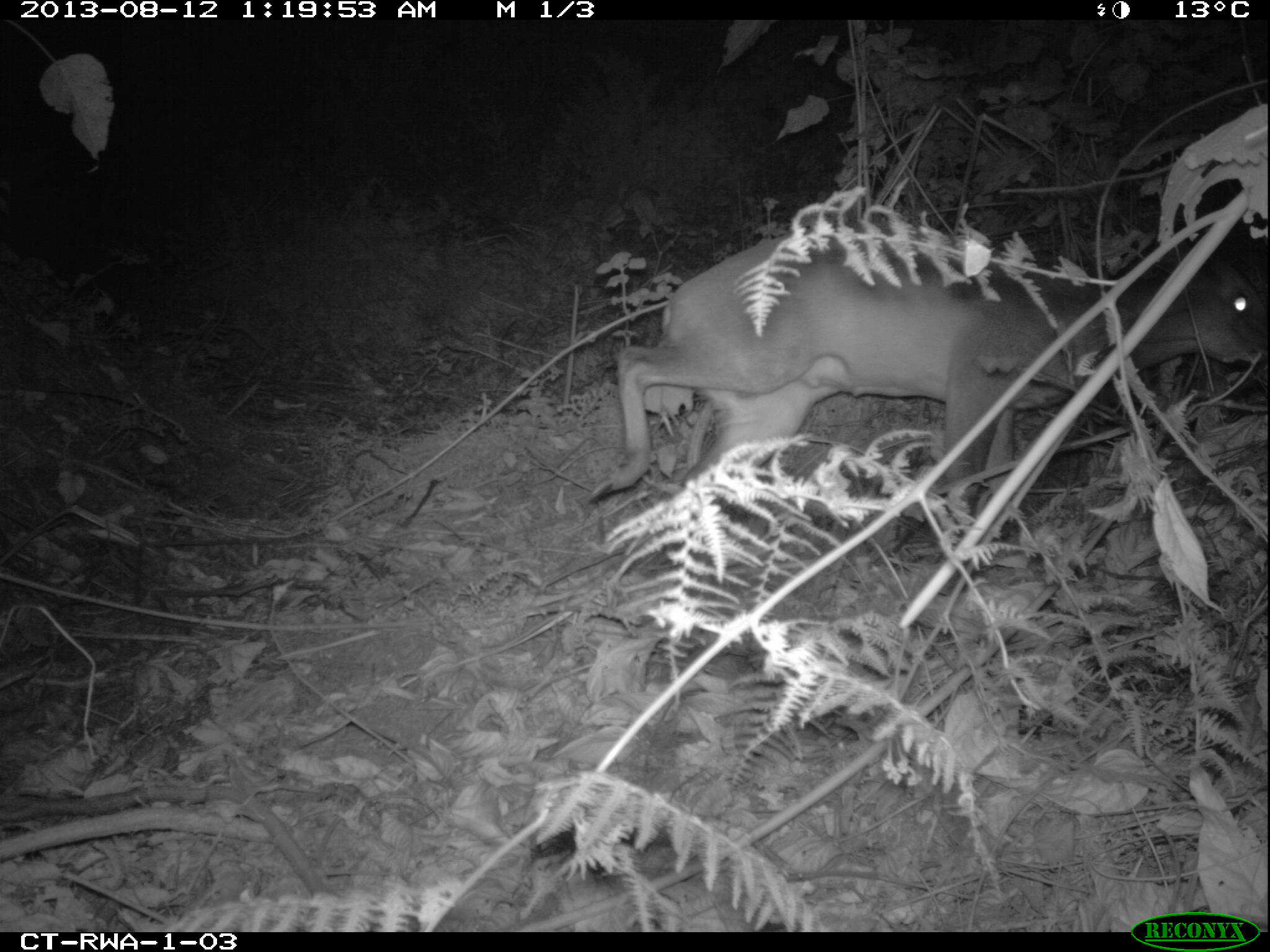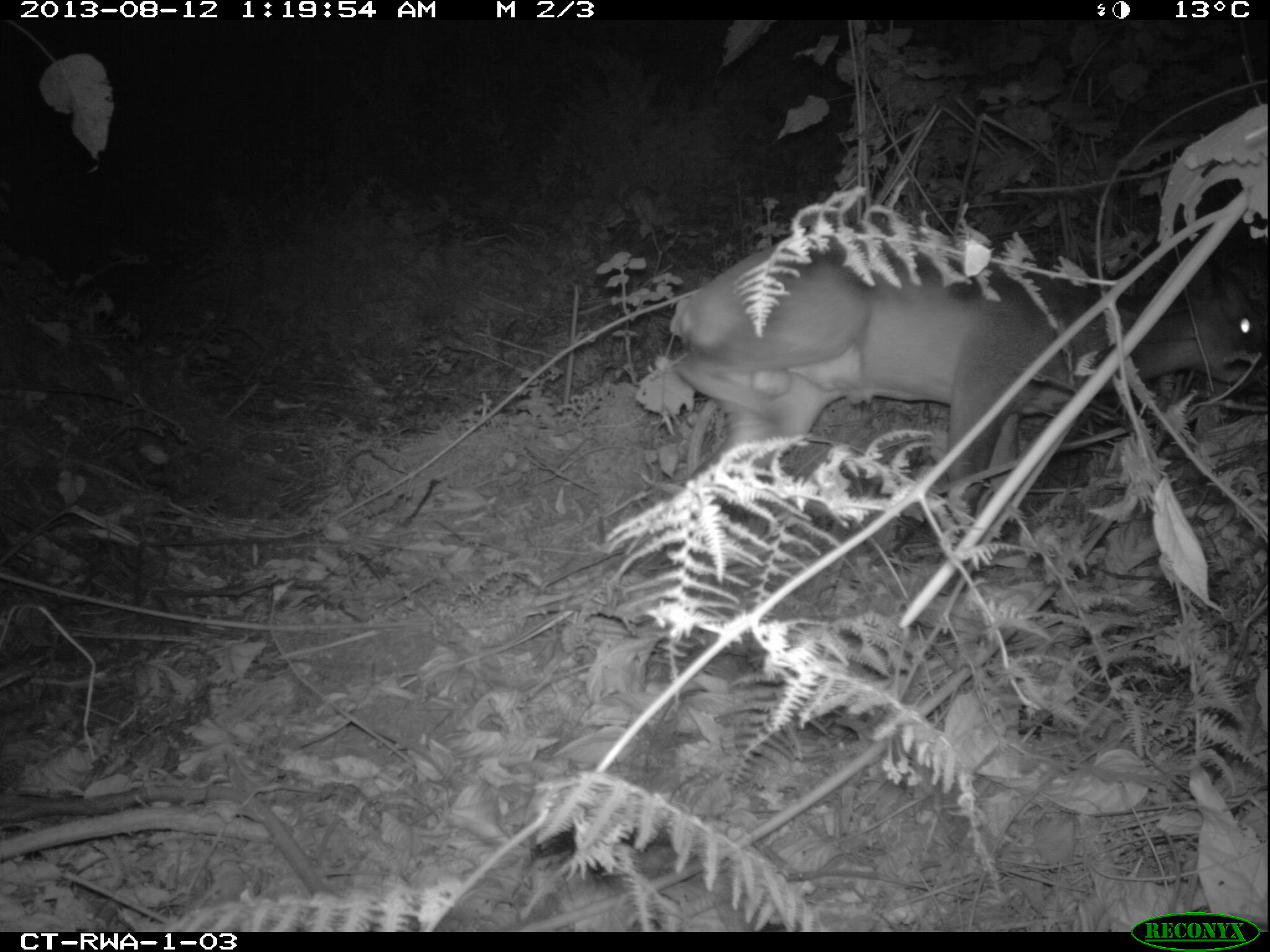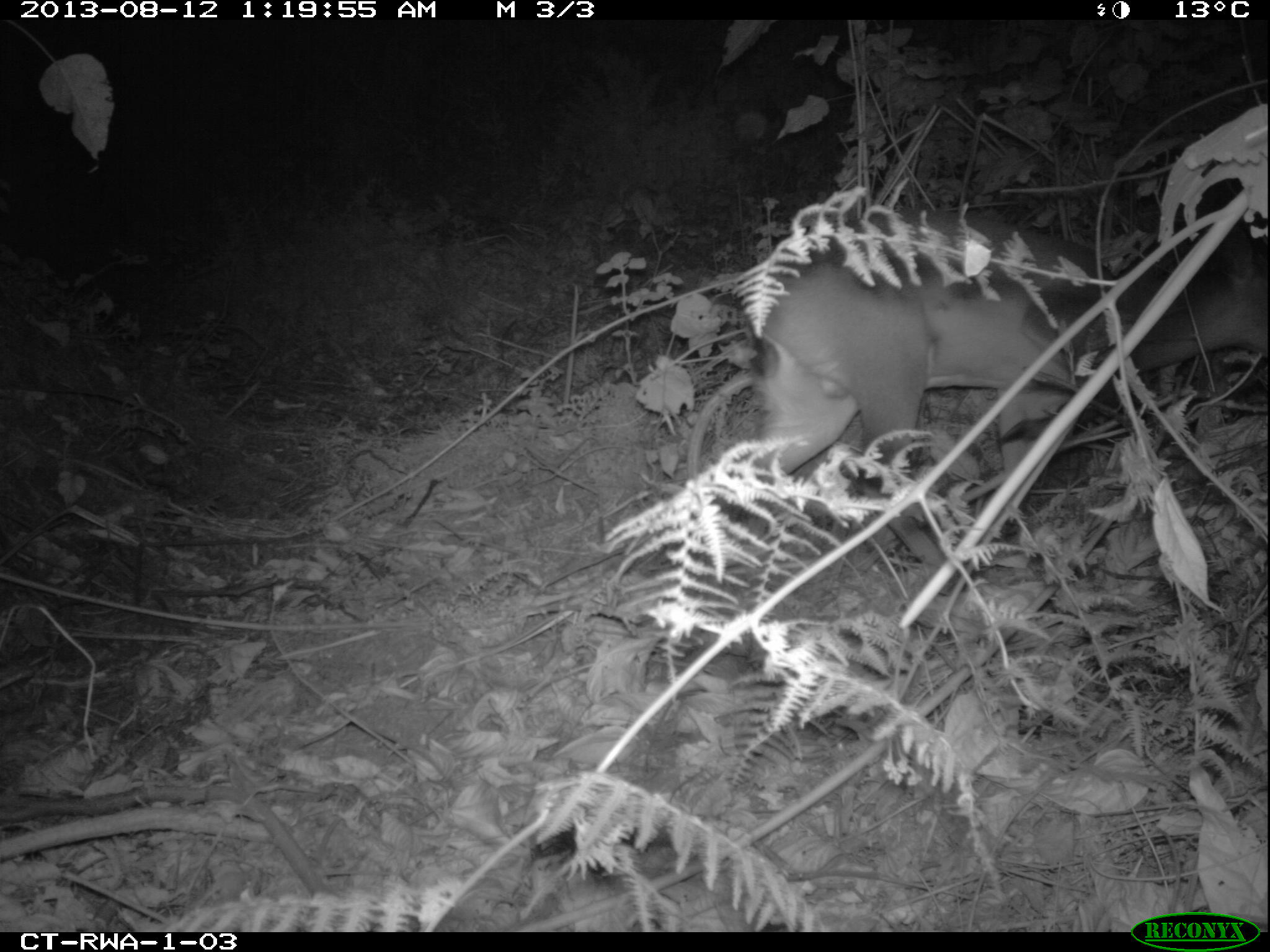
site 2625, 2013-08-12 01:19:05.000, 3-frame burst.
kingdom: Animalia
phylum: Chordata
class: Mammalia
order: Artiodactyla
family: Bovidae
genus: Cephalophus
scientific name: Cephalophus nigrifrons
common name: black-fronted duiker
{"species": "Cephalophus nigrifrons (black-fronted duiker)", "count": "1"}